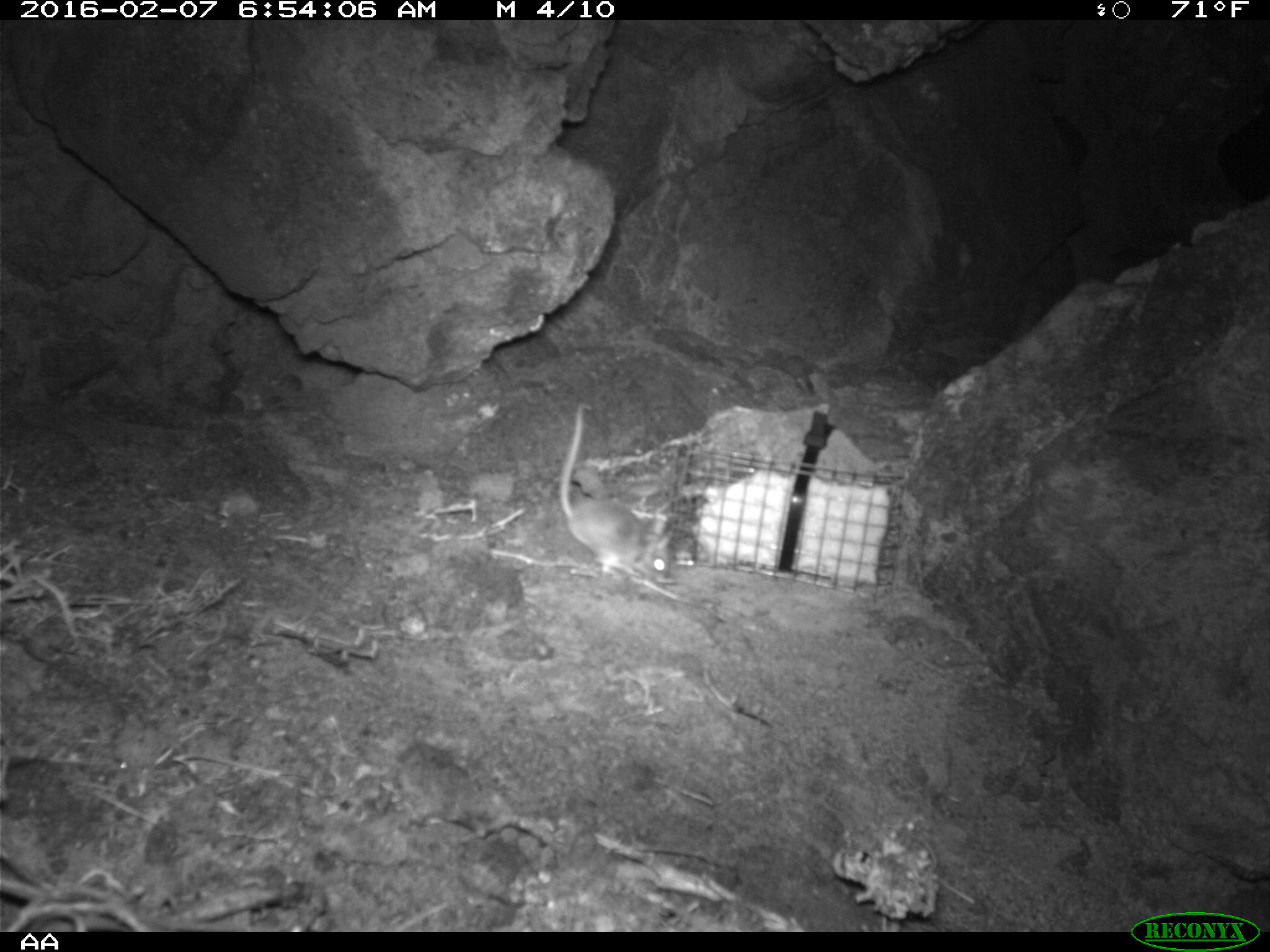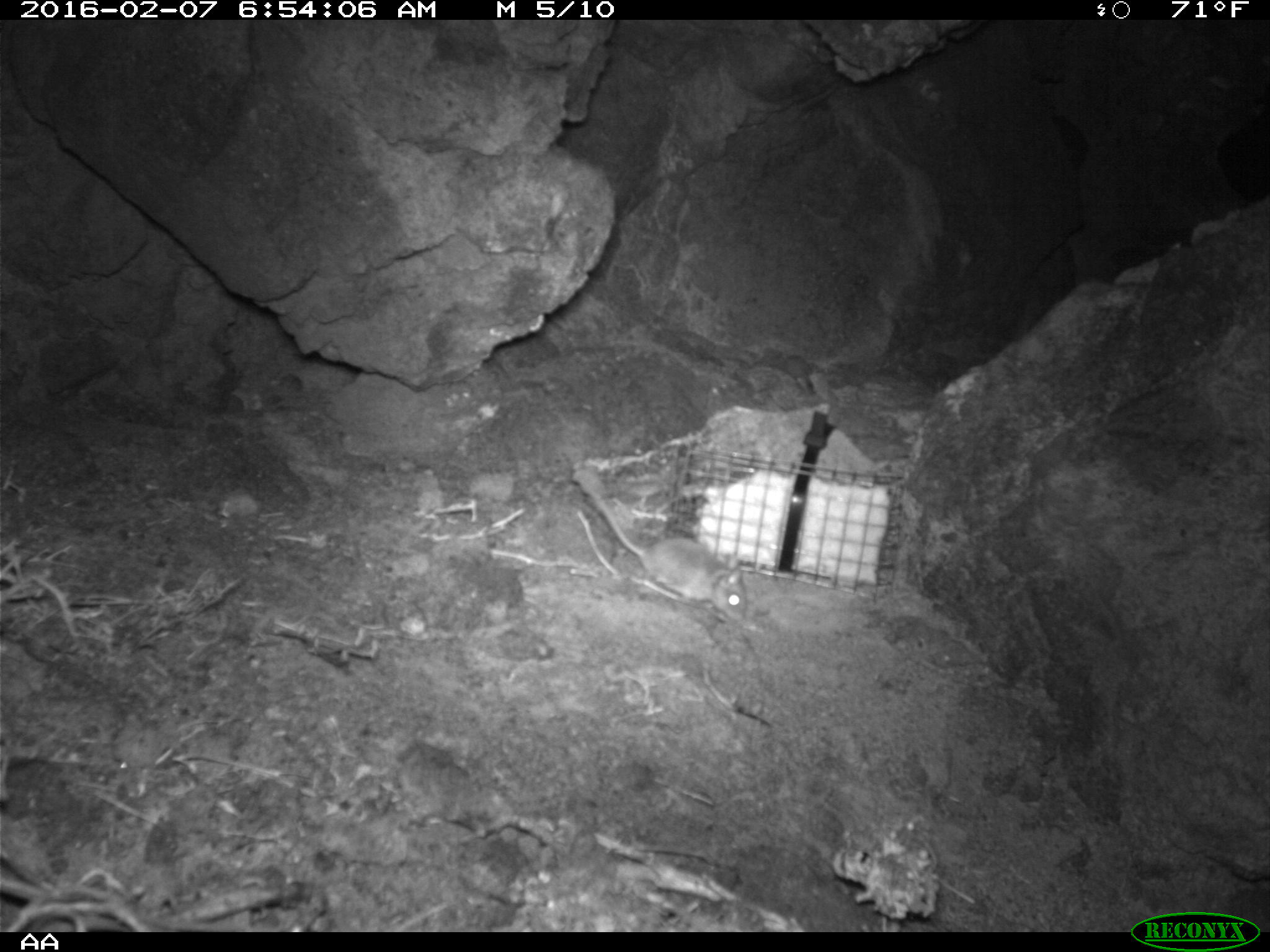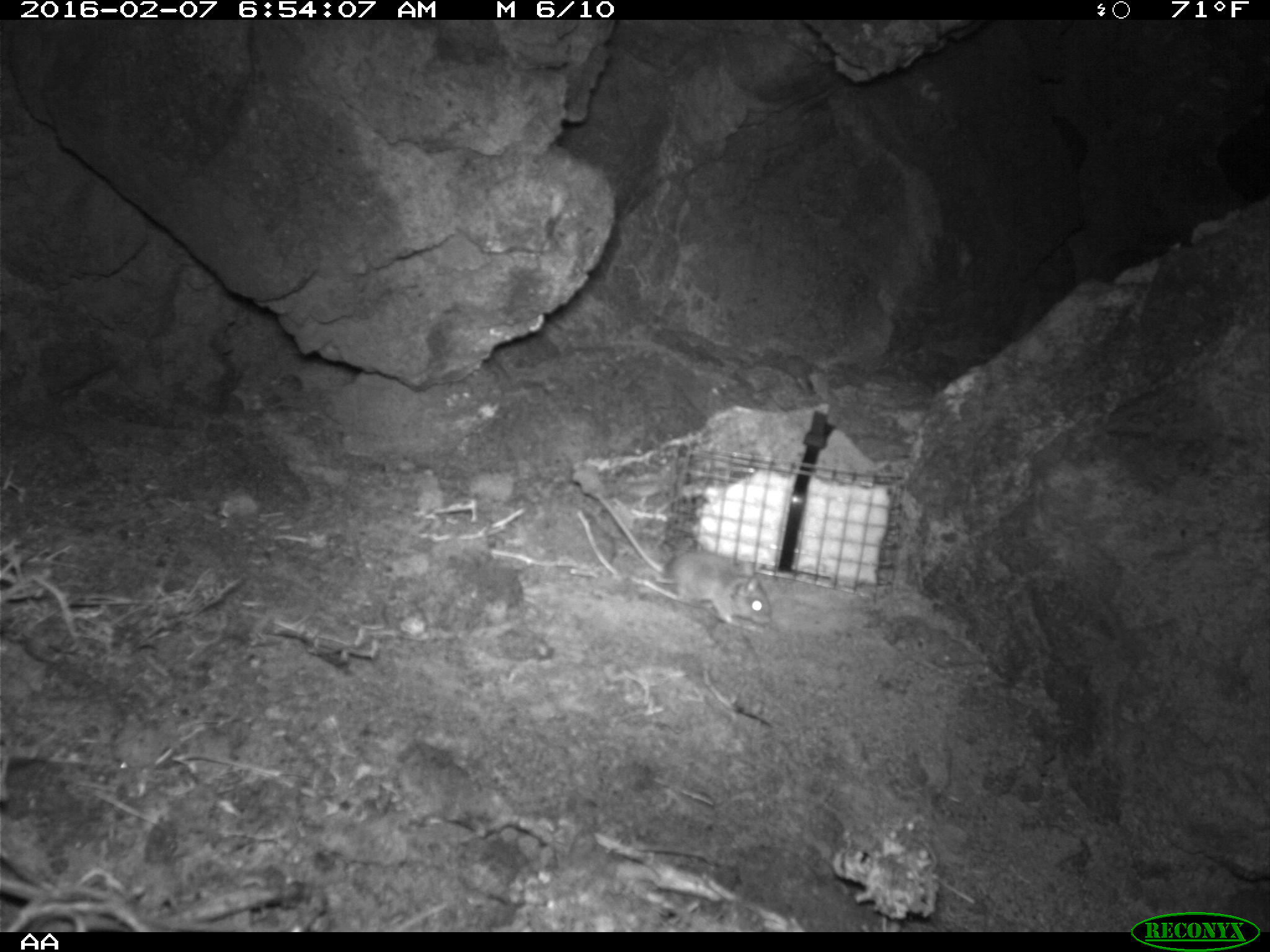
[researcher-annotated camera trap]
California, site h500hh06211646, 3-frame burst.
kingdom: Animalia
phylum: Chordata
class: Mammalia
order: Rodentia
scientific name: Rodentia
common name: rodent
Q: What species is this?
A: Rodent (Rodentia).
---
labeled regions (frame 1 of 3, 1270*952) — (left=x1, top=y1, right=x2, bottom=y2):
rodent: (left=559, top=399, right=673, bottom=581)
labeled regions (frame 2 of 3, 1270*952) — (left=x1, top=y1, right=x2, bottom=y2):
rodent: (left=577, top=476, right=748, bottom=621)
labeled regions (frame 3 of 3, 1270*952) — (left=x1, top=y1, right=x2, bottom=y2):
rodent: (left=578, top=478, right=773, bottom=633)